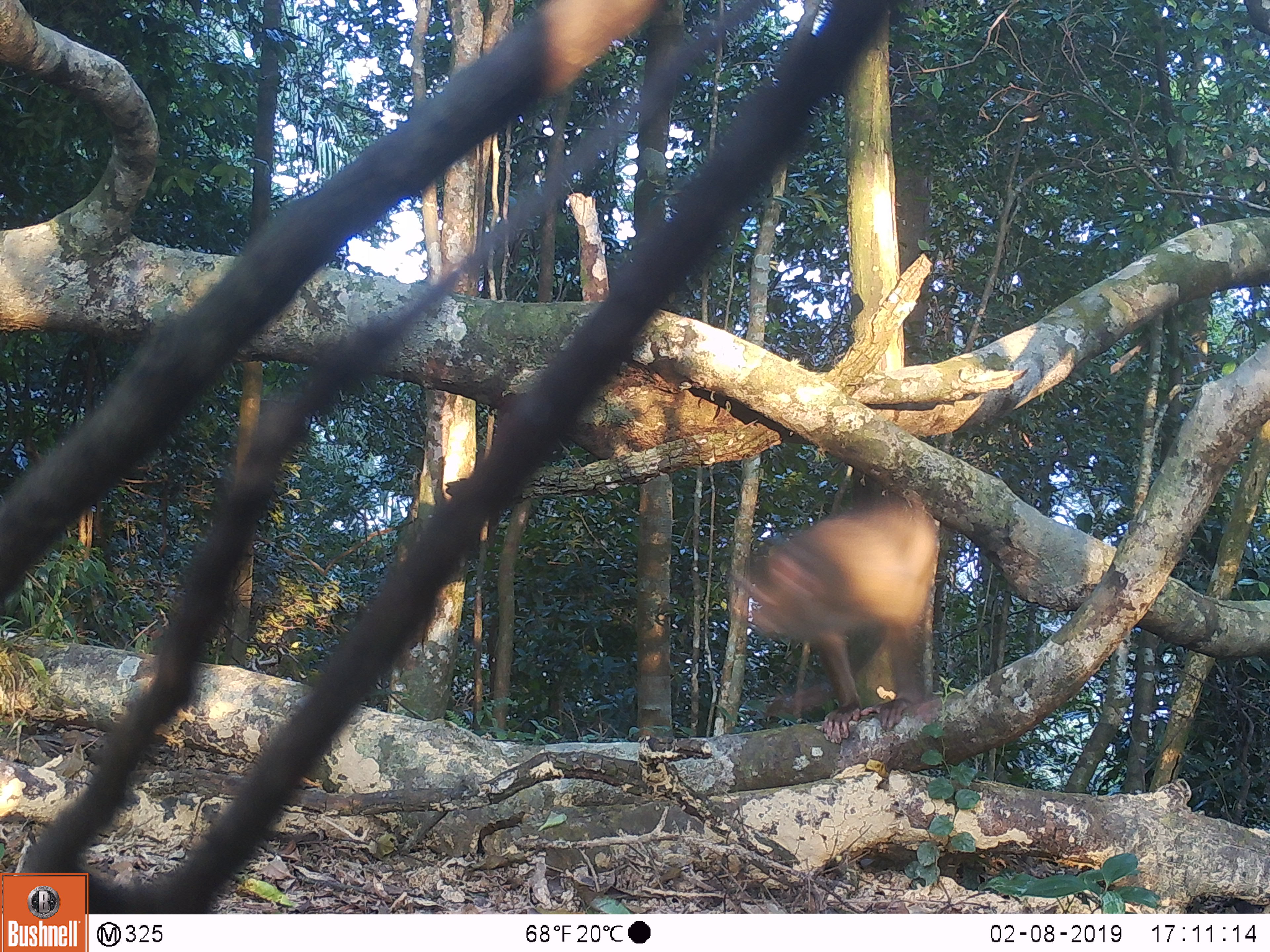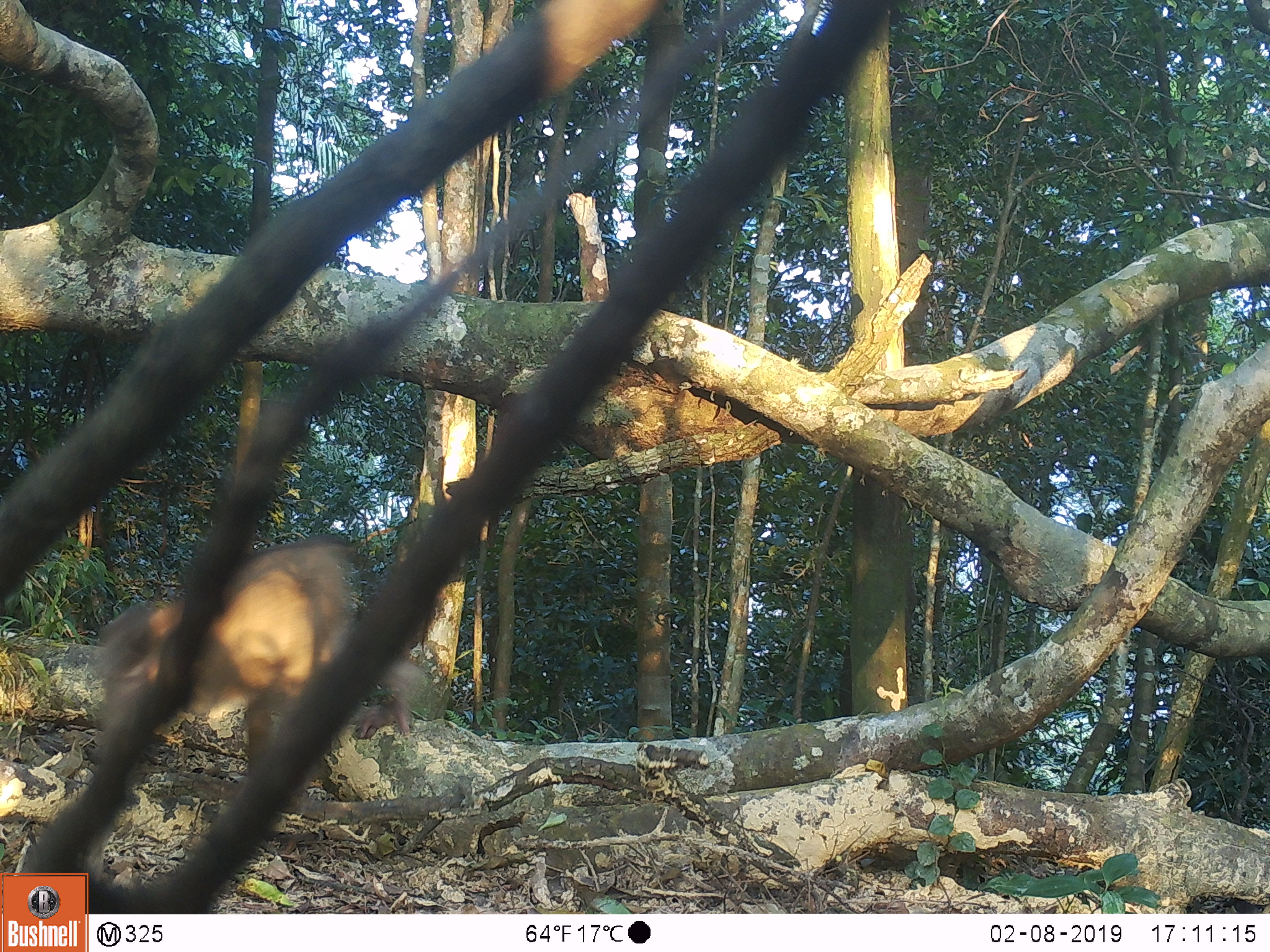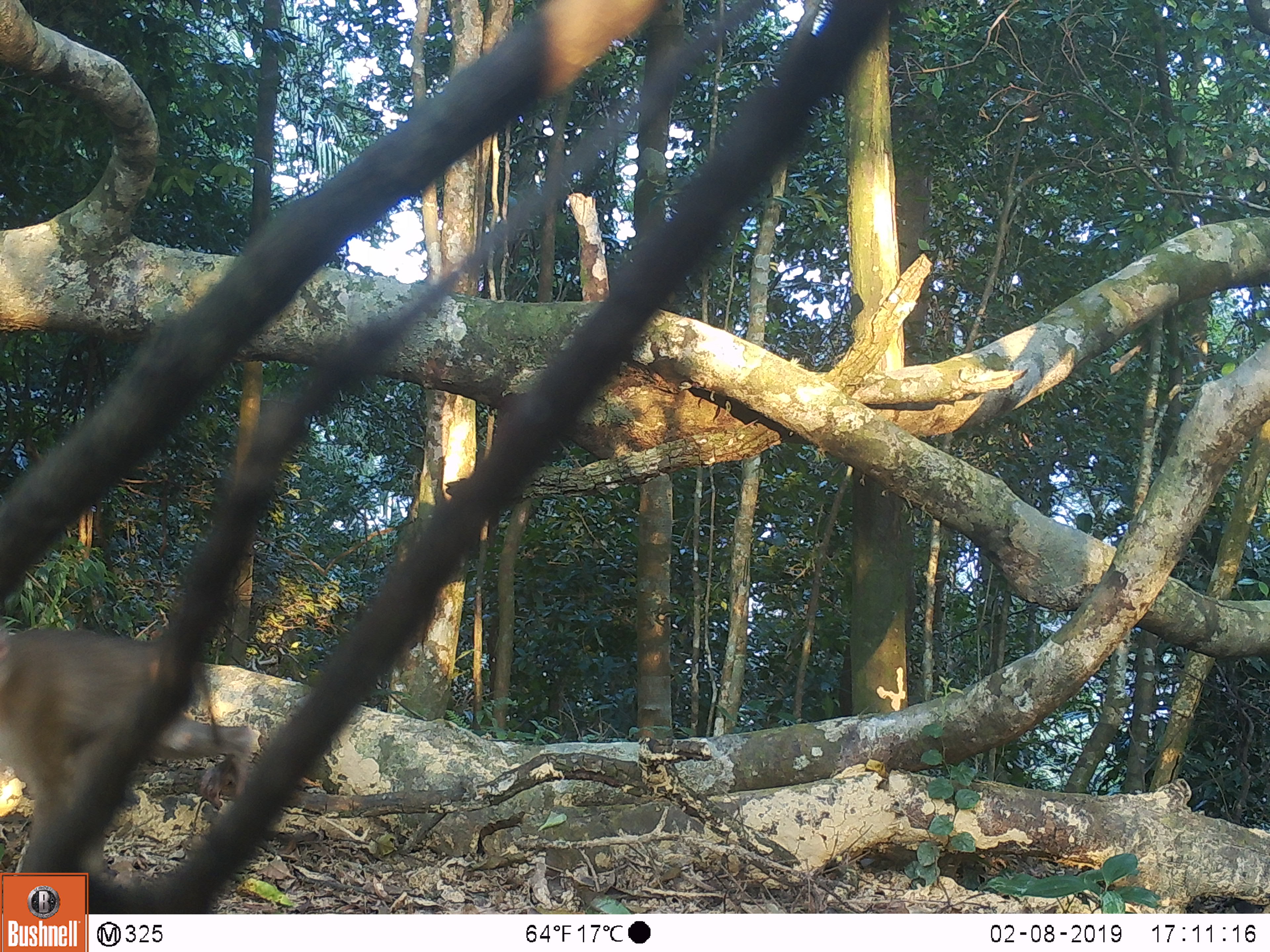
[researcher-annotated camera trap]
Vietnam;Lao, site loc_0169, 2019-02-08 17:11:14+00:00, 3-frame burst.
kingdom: Animalia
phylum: Chordata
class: Mammalia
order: Primates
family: Cercopithecidae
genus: Macaca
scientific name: Macaca nemestrina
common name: pig-tailed macaque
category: pig tailed macaque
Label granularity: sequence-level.